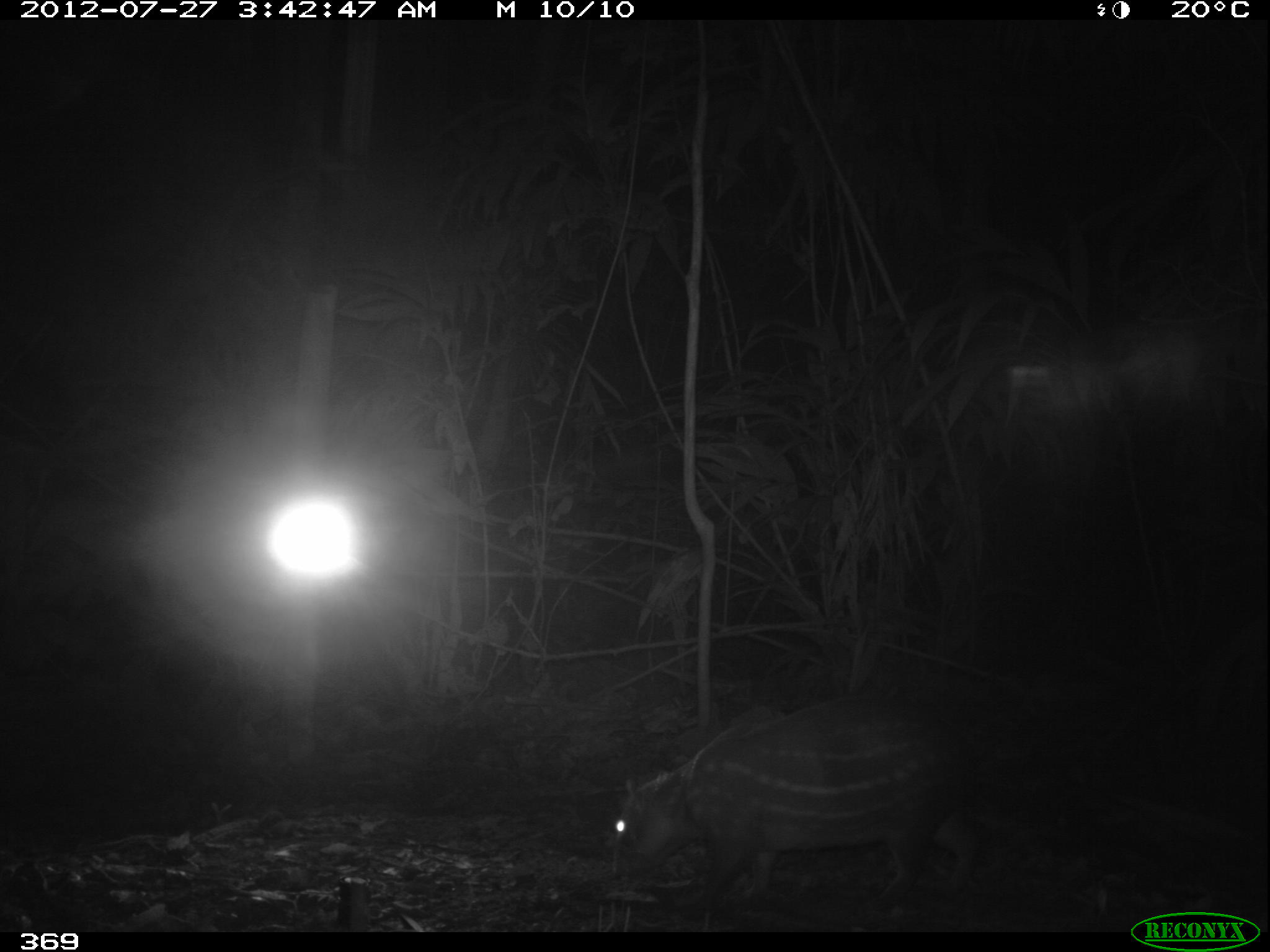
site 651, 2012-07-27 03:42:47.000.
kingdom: Animalia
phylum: Chordata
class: Mammalia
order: Rodentia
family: Cuniculidae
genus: Cuniculus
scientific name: Cuniculus paca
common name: spotted paca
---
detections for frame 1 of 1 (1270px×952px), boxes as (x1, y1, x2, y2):
cuniculus paca: (606, 692, 983, 910)